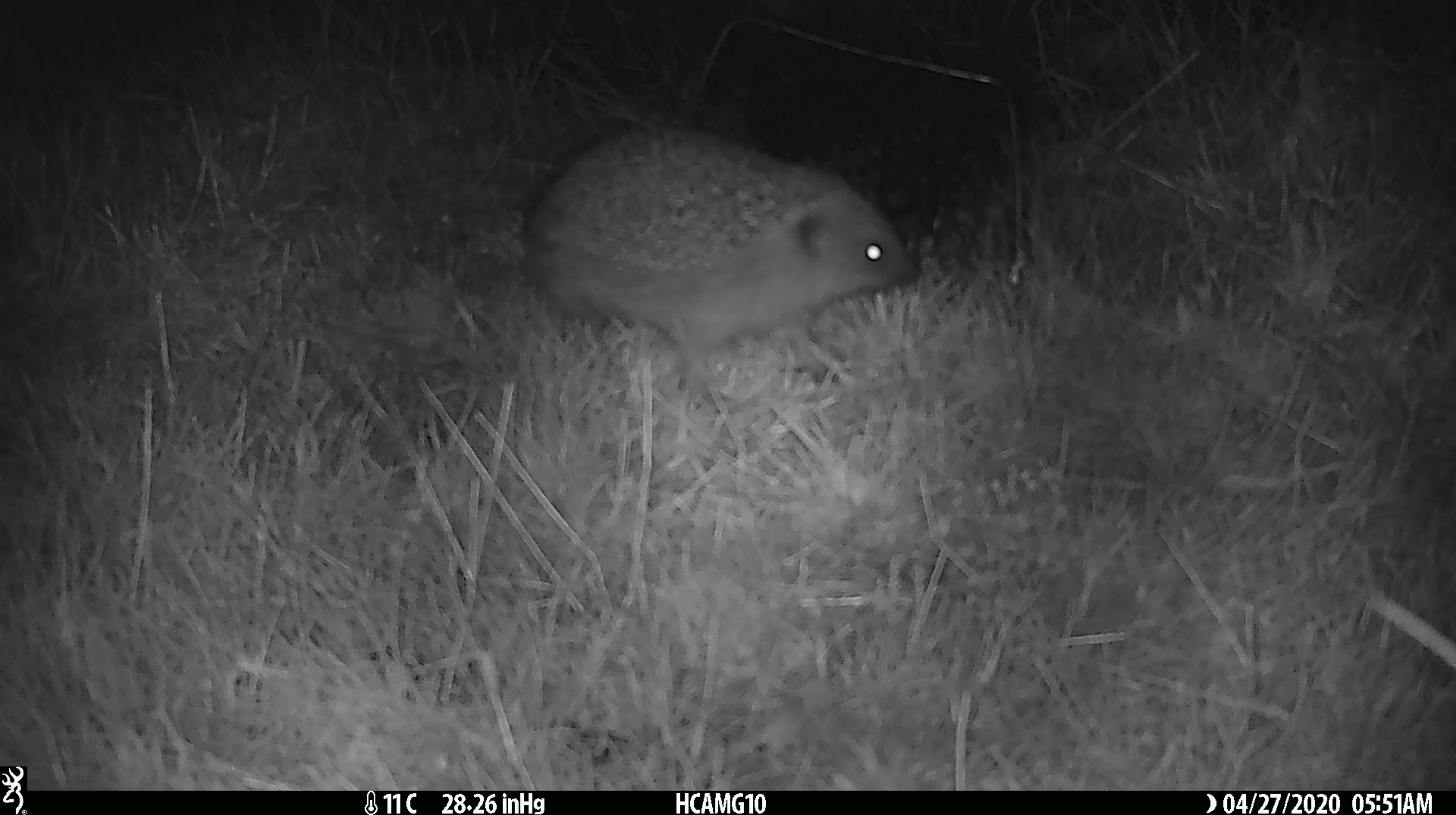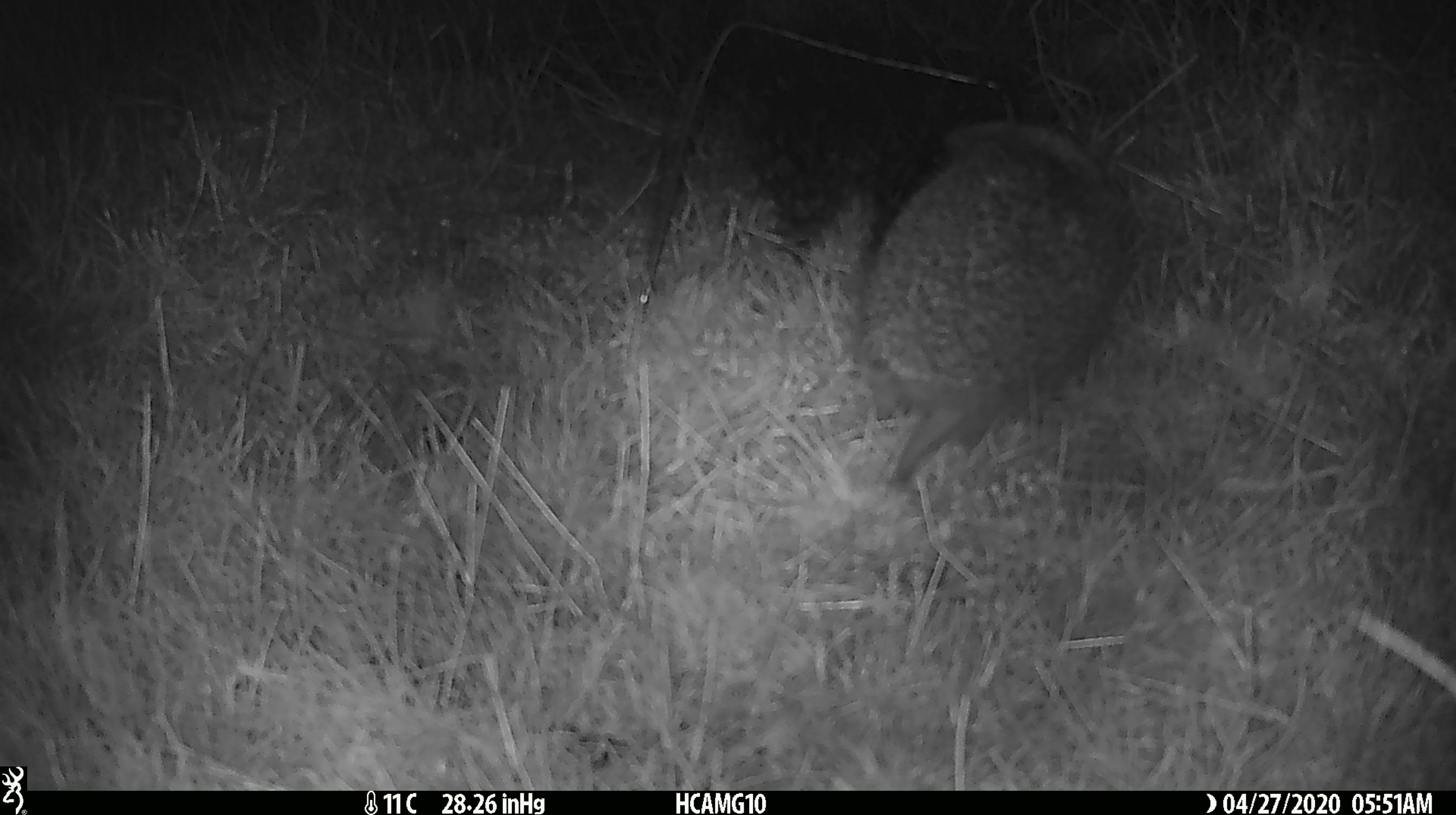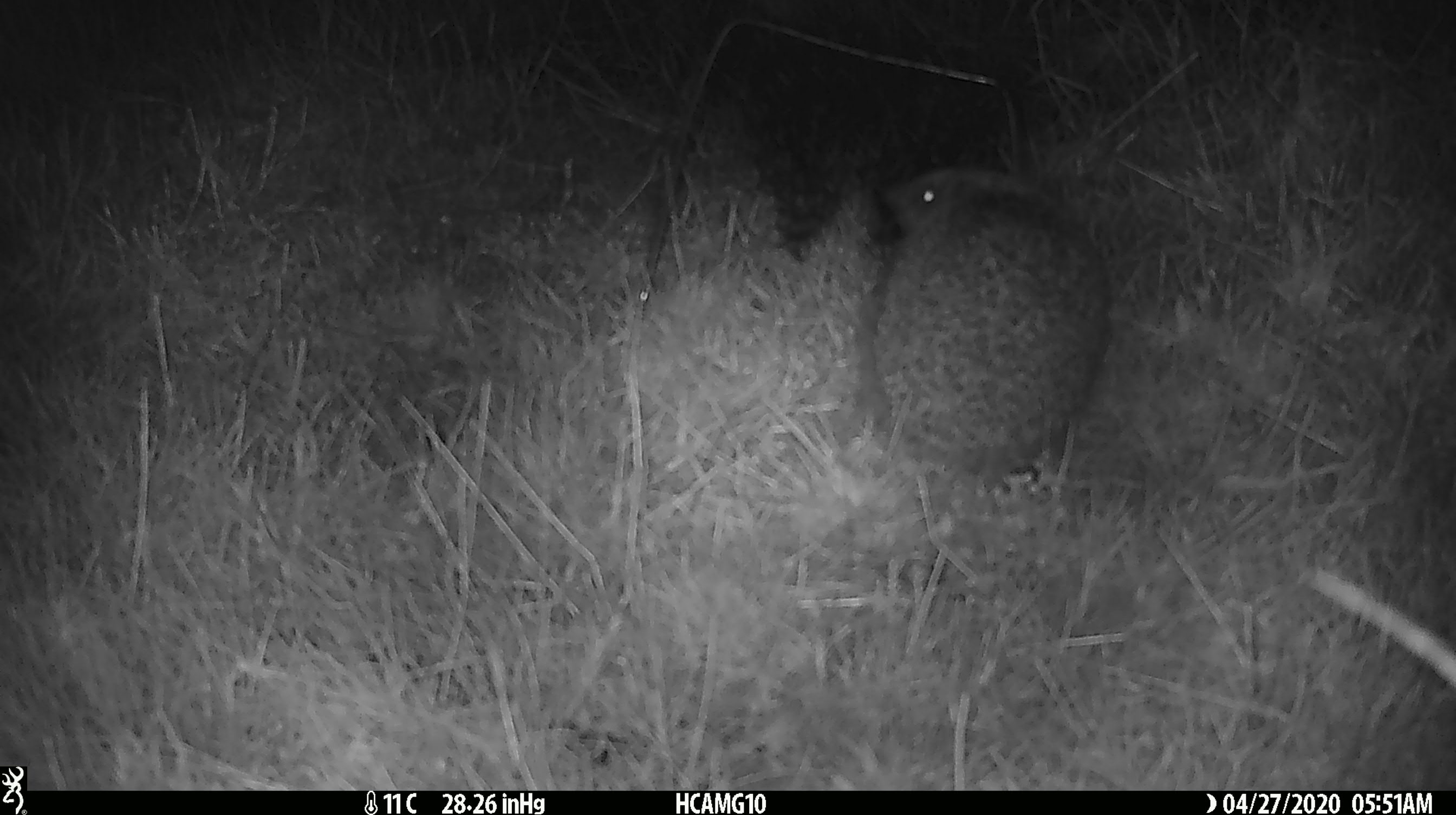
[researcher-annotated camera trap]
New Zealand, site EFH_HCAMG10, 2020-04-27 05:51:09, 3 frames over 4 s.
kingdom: Animalia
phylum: Chordata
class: Mammalia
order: Eulipotyphla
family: Erinaceidae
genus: Erinaceus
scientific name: Erinaceus europaeus europaeus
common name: european hedgehog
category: hedgehog